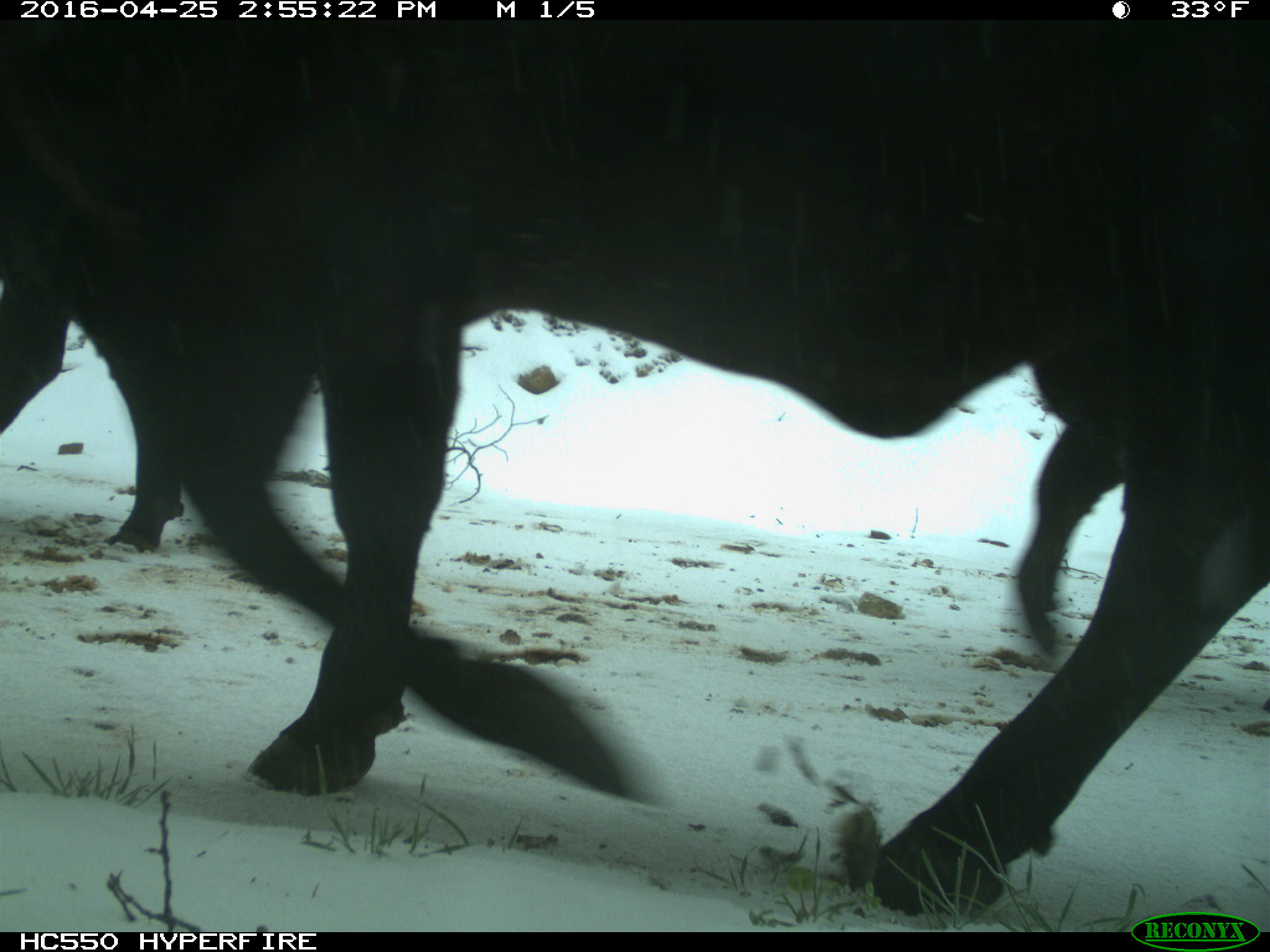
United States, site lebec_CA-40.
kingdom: Animalia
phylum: Chordata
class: Mammalia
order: Artiodactyla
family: Bovidae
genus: Bos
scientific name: Bos taurus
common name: domestic cow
Bos taurus (domestic cow).